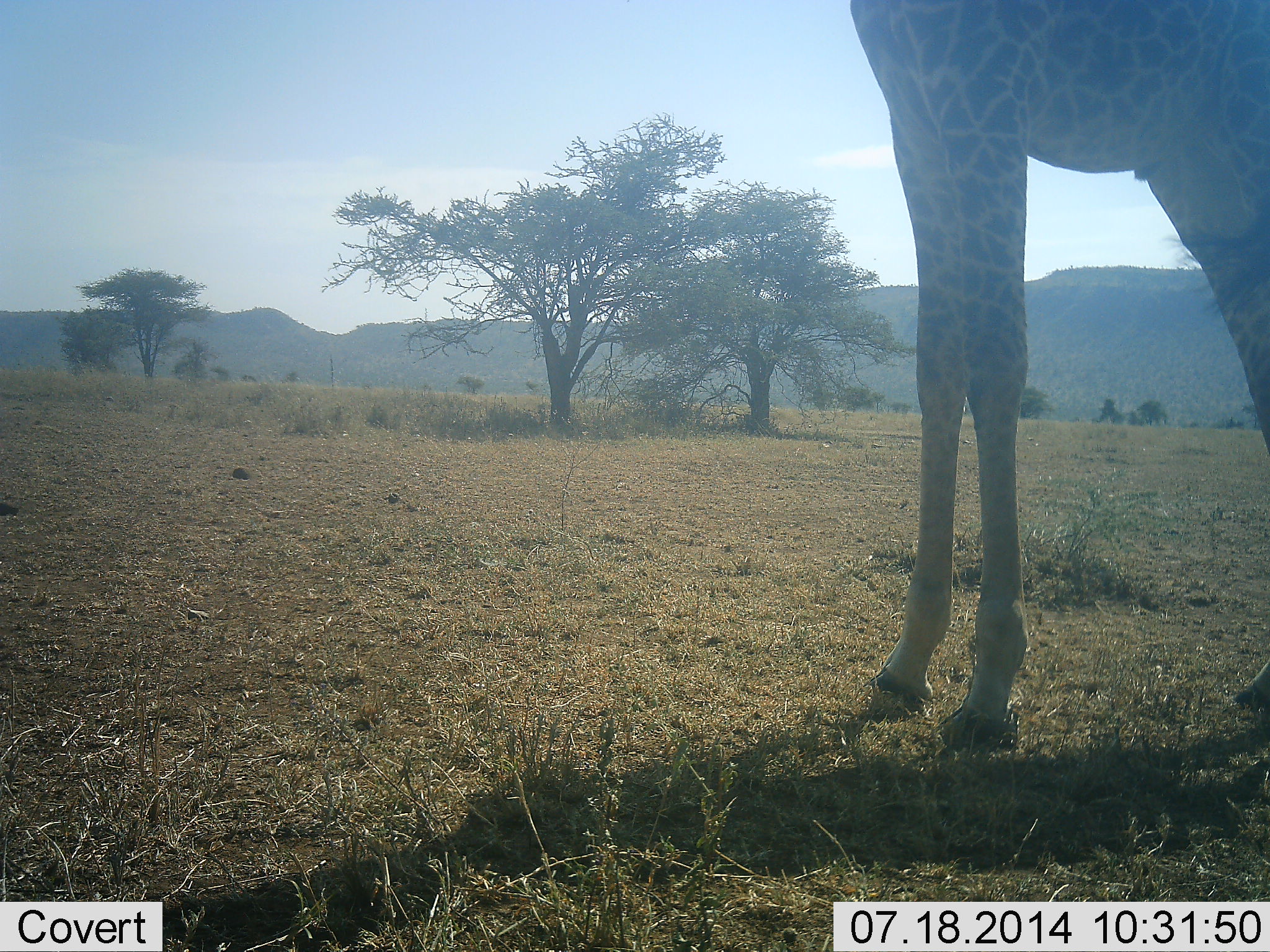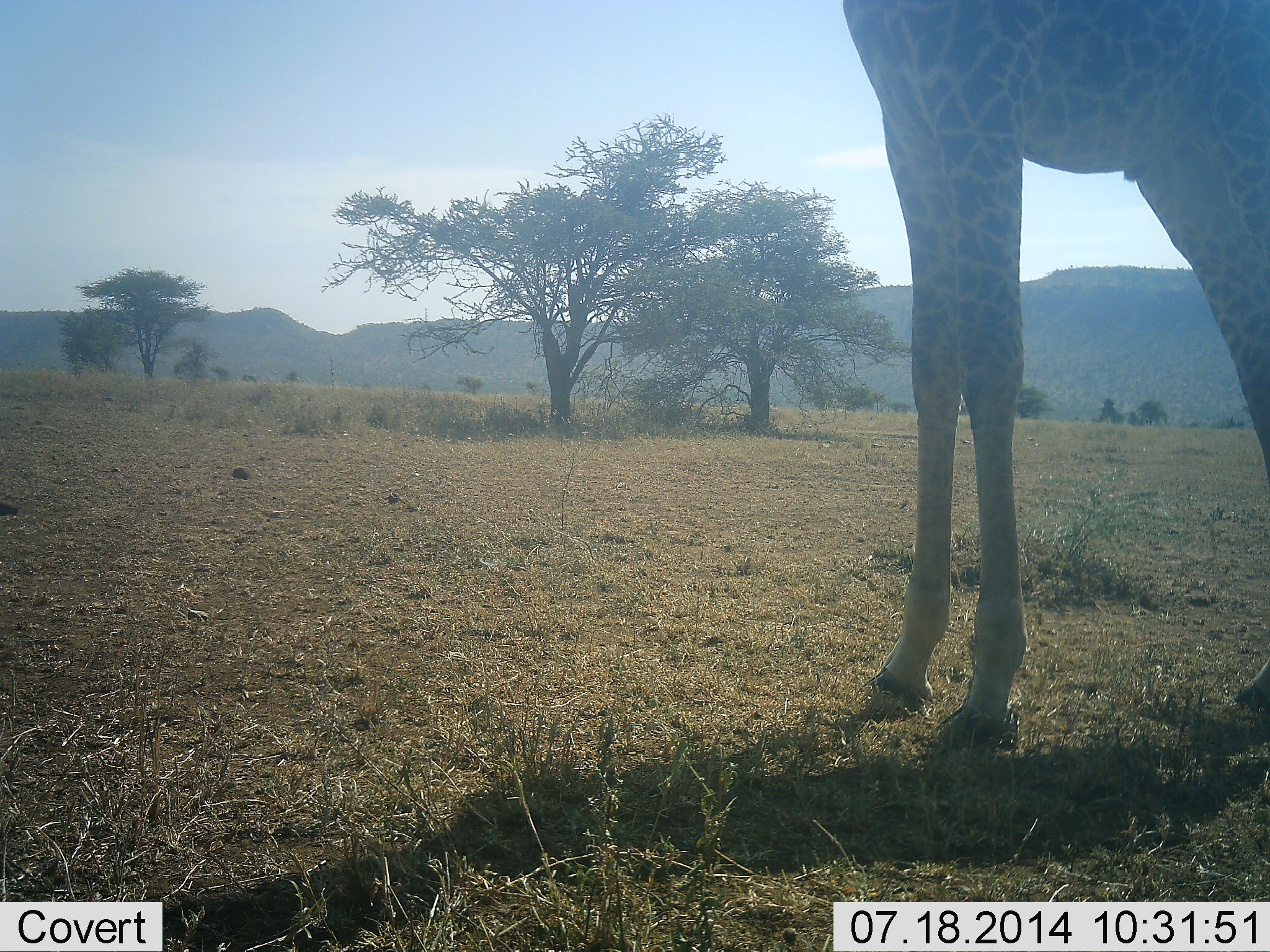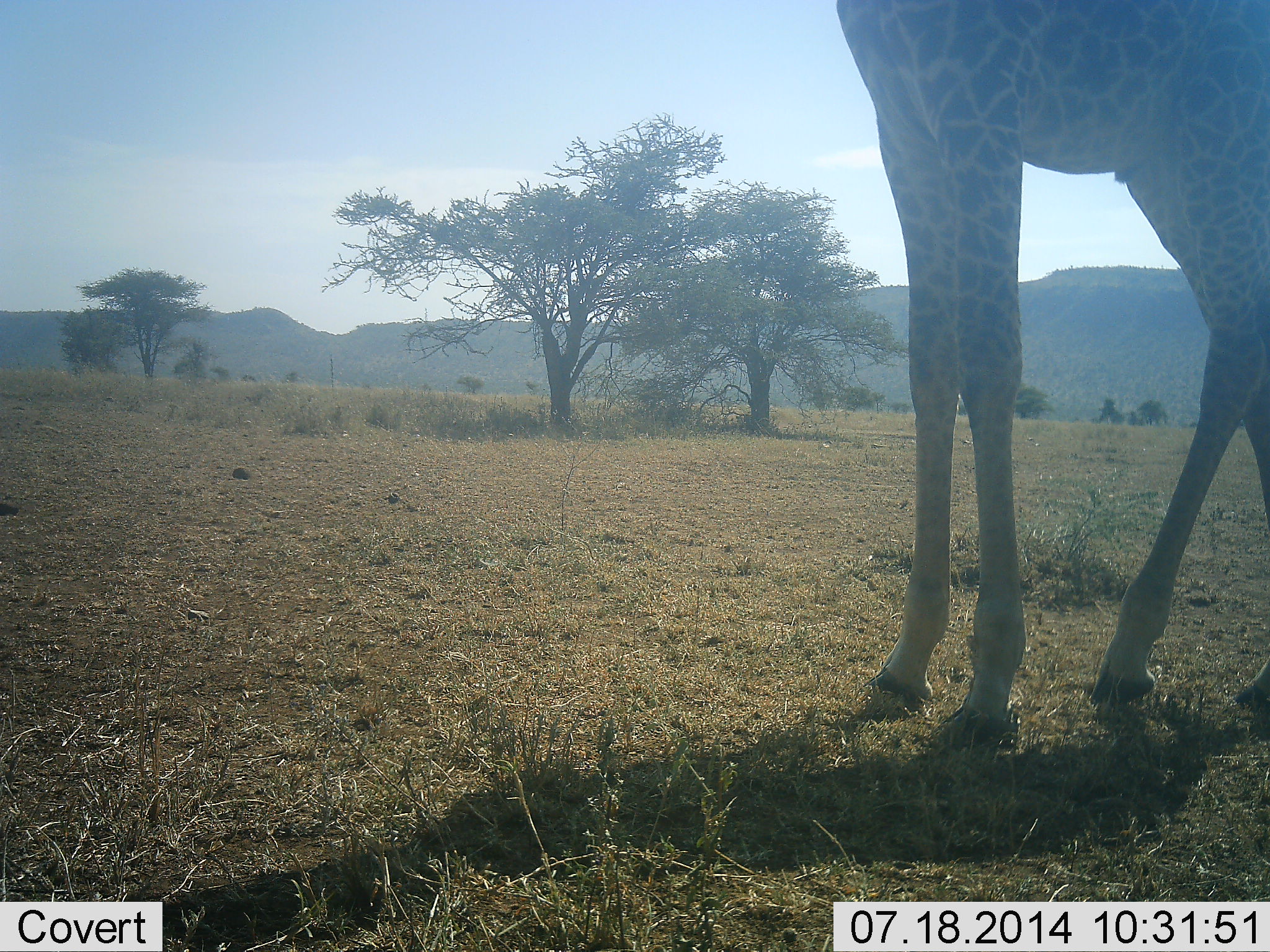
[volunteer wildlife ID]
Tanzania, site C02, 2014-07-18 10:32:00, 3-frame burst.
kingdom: Animalia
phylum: Chordata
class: Mammalia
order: Artiodactyla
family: Giraffidae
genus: Giraffa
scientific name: Giraffa camelopardalis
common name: giraffe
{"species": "giraffe (Giraffa camelopardalis)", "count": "1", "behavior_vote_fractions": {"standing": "90%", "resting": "0%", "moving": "10%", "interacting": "0%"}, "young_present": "0%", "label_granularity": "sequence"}